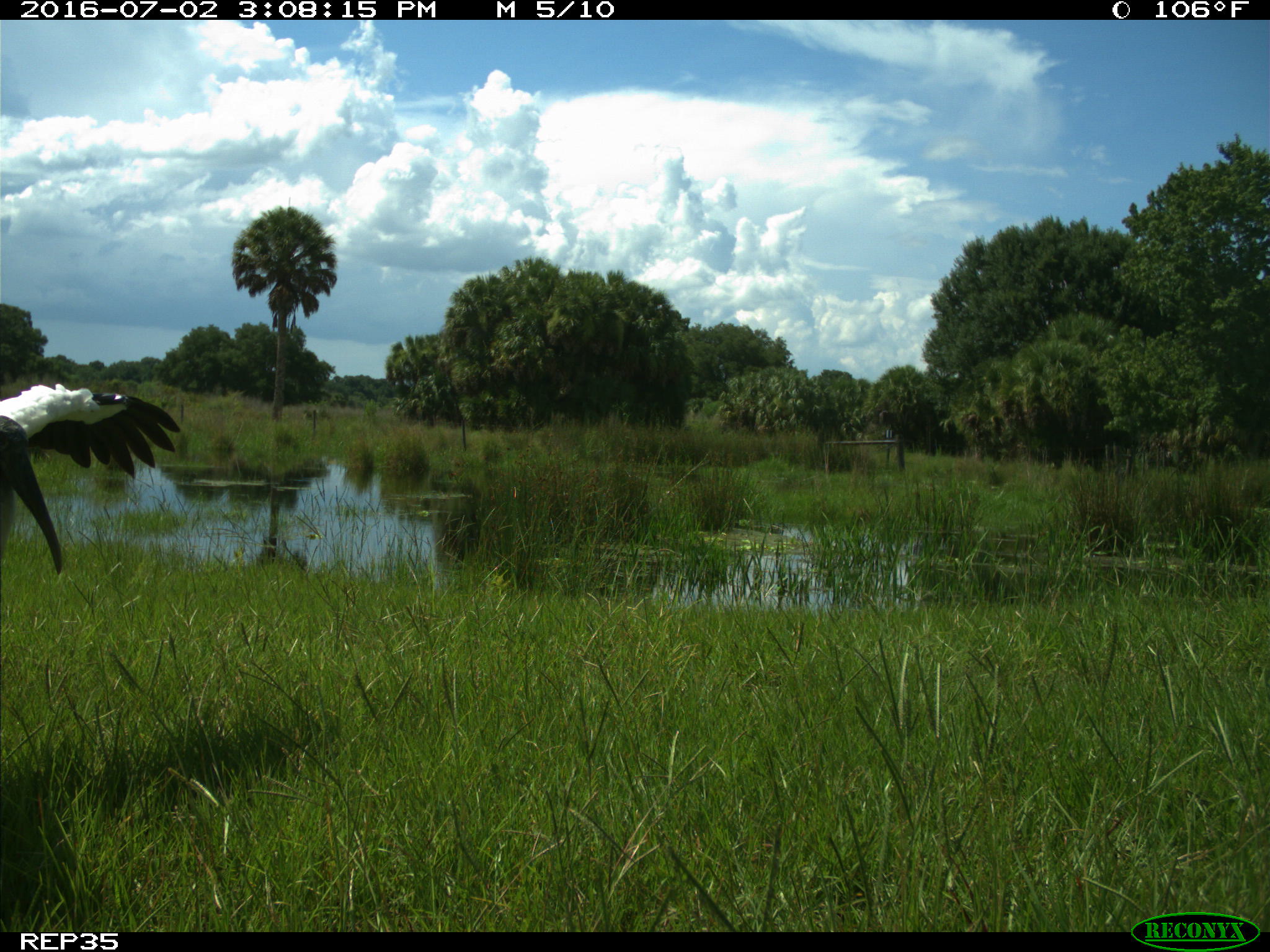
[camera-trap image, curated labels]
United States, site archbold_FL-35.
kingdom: Animalia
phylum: Chordata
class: Aves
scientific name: Aves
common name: birds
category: unidentified bird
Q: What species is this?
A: Unidentified bird (birds) (Aves).